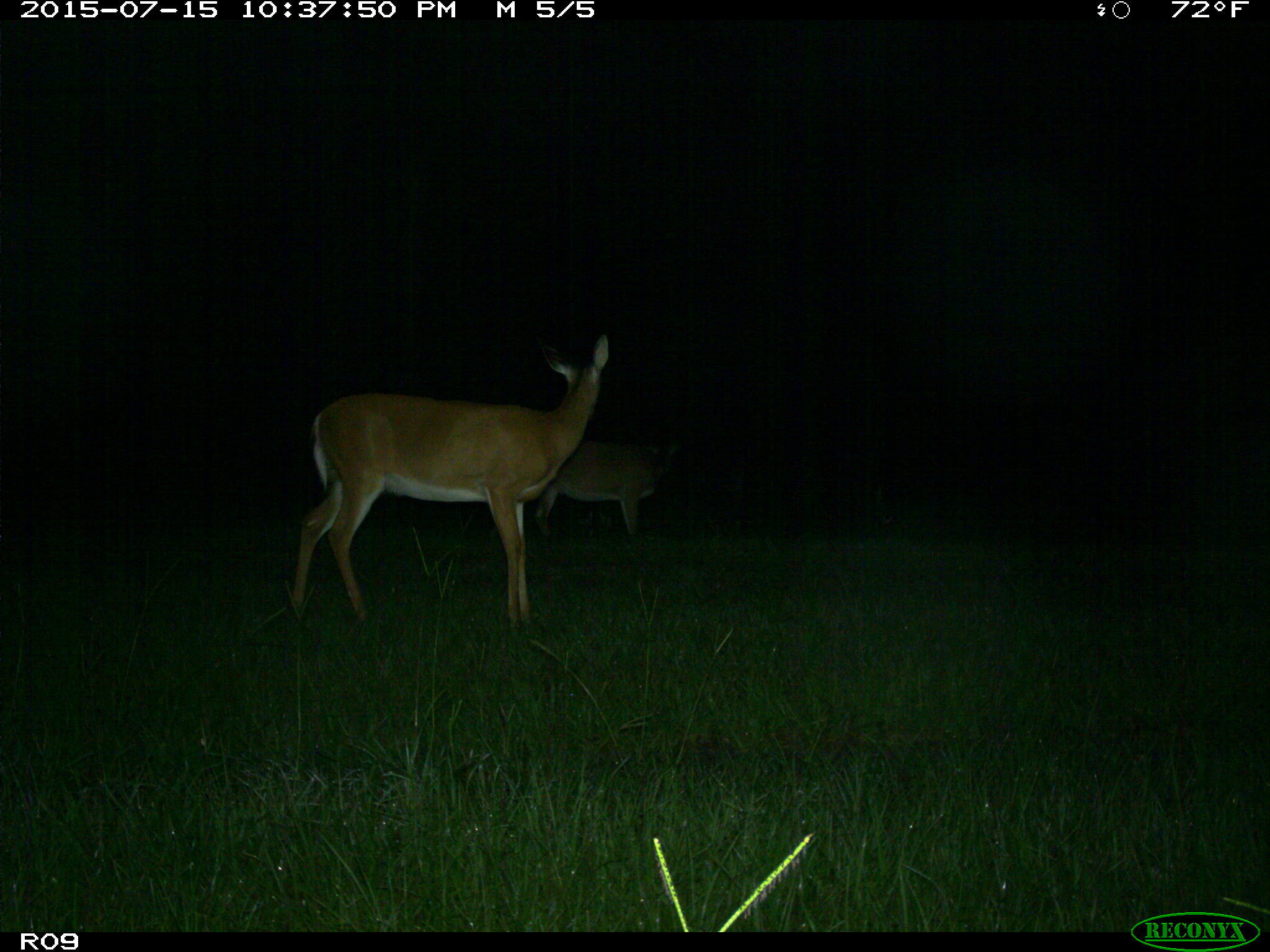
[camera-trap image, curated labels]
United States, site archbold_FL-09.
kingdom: Animalia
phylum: Chordata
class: Mammalia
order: Artiodactyla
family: Cervidae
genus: Odocoileus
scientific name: Odocoileus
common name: deer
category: unidentified deer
Unidentified deer (deer) (Odocoileus).